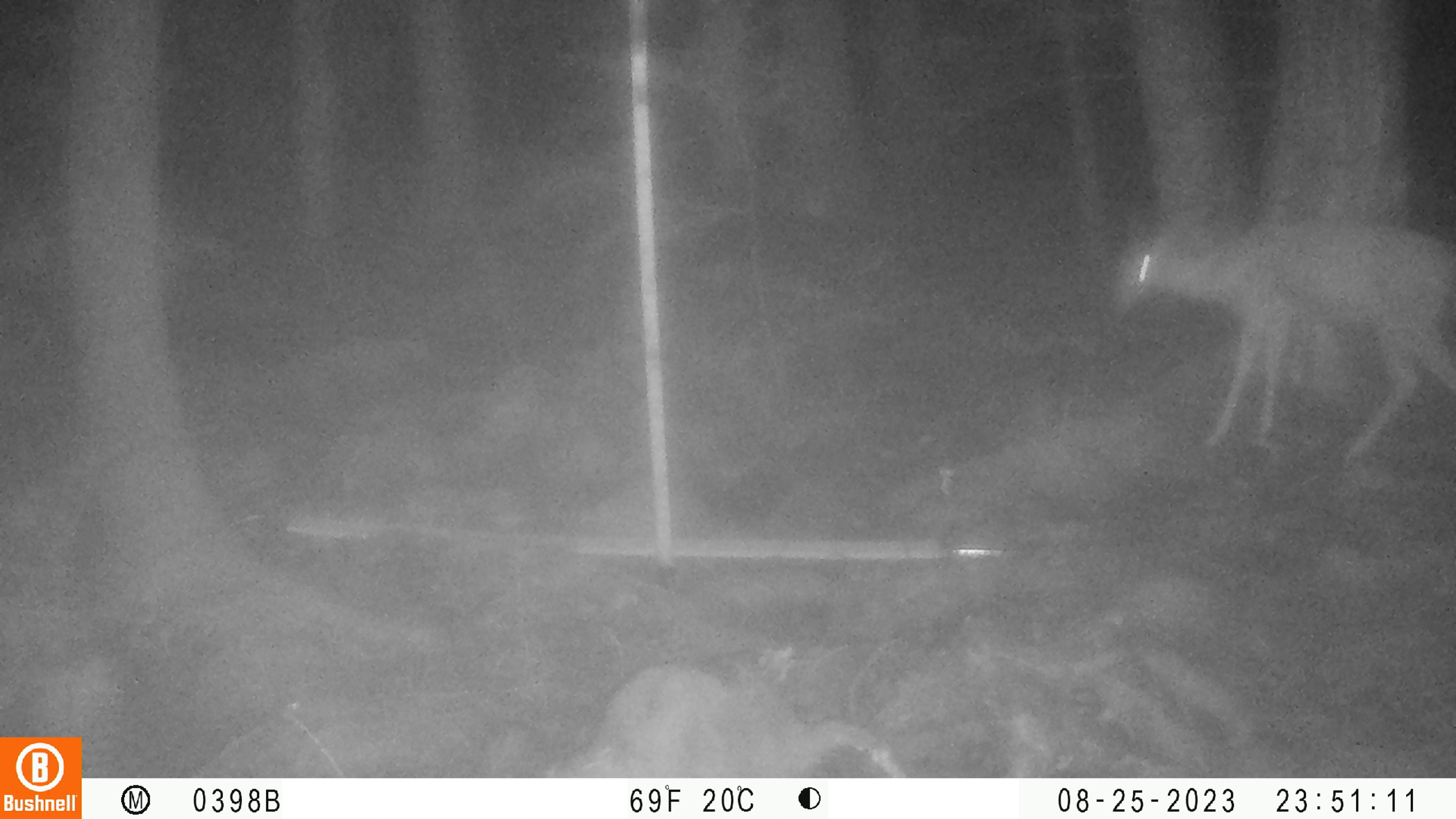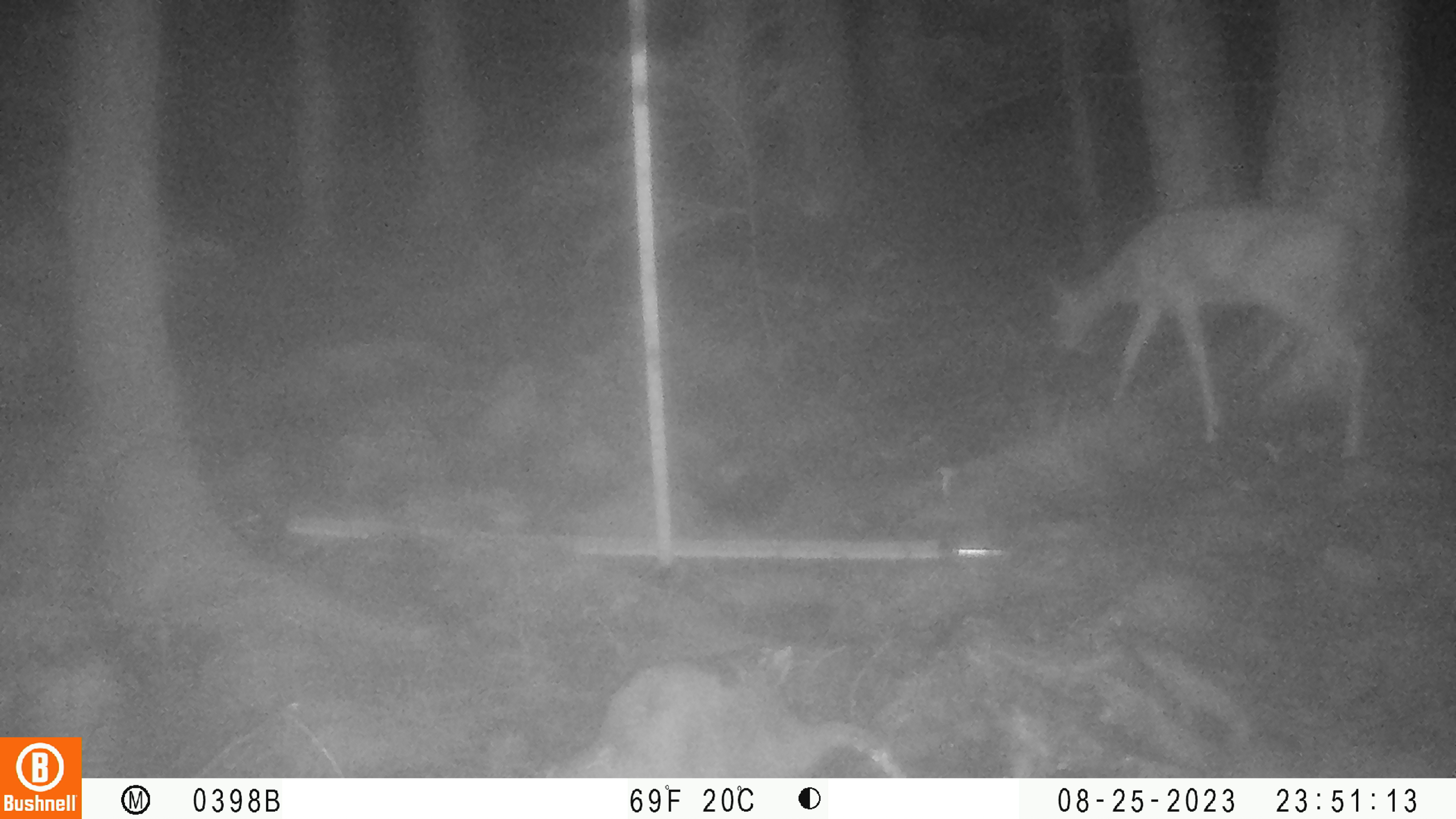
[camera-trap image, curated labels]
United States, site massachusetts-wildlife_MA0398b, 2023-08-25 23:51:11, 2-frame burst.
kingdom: Animalia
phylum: Chordata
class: Mammalia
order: Artiodactyla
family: Cervidae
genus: Odocoileus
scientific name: Odocoileus virginianus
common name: white-tailed deer